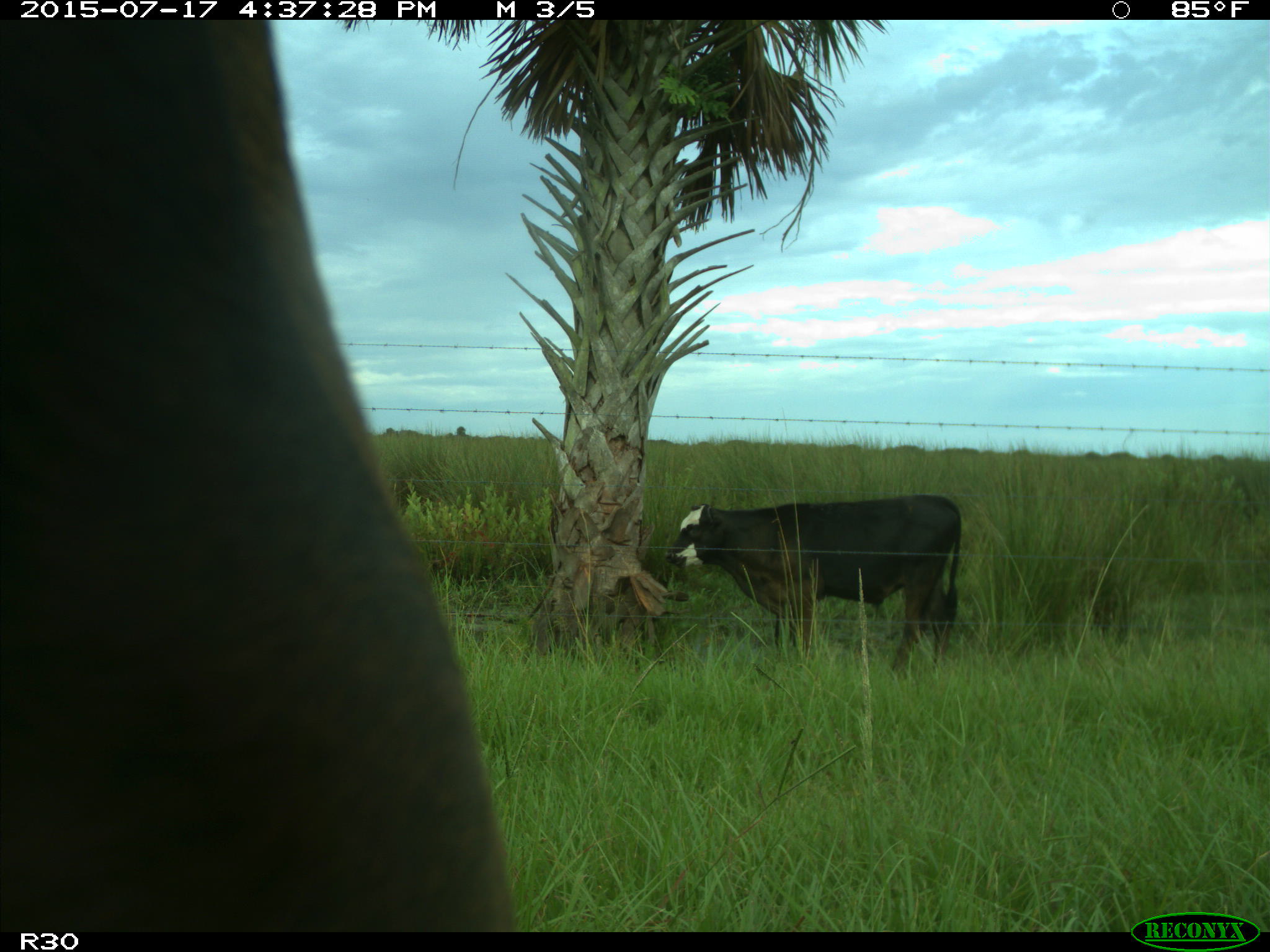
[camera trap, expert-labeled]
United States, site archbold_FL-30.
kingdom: Animalia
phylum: Chordata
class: Mammalia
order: Artiodactyla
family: Bovidae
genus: Bos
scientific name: Bos taurus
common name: domestic cow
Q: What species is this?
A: Bos taurus (domestic cow).